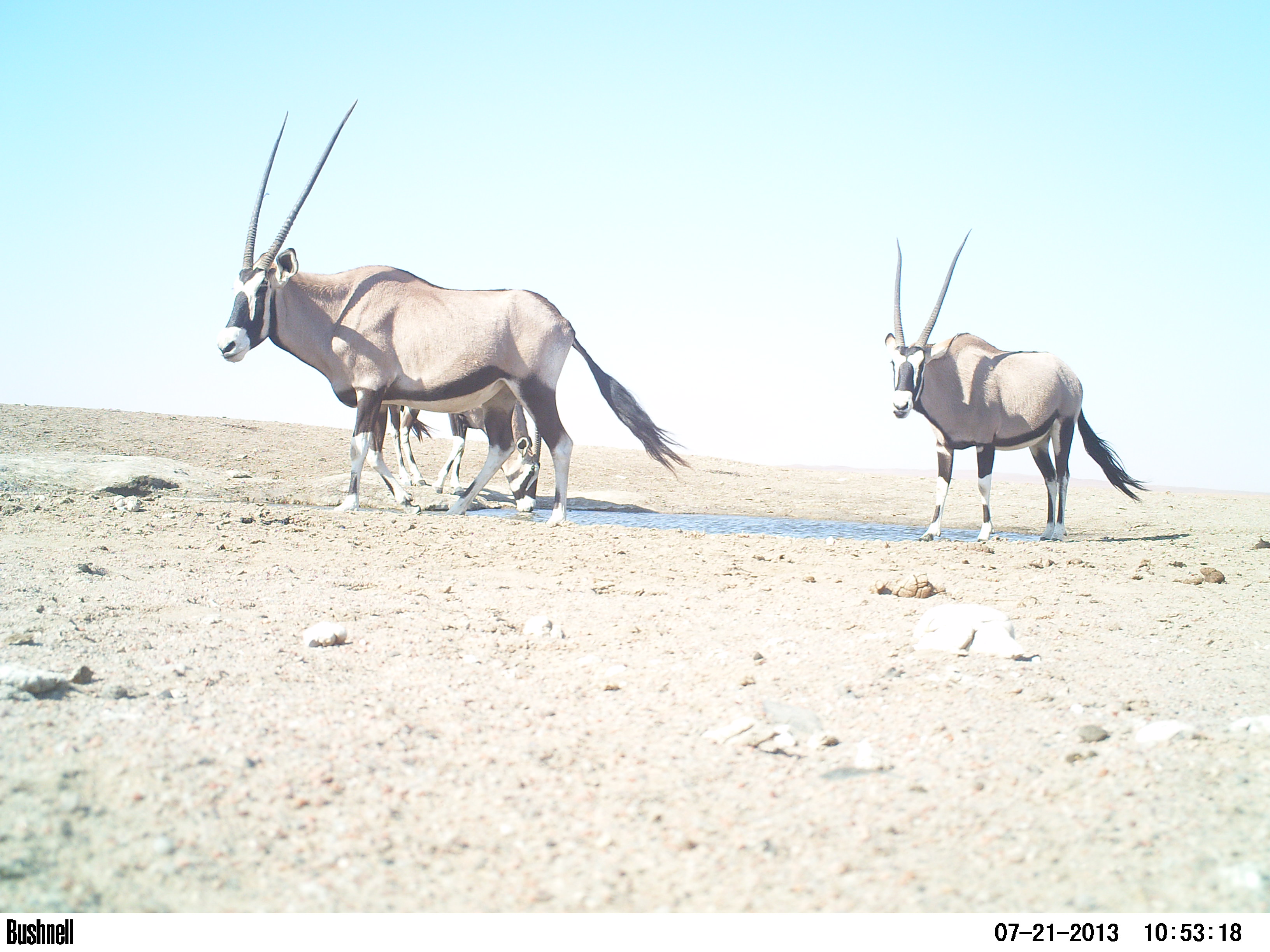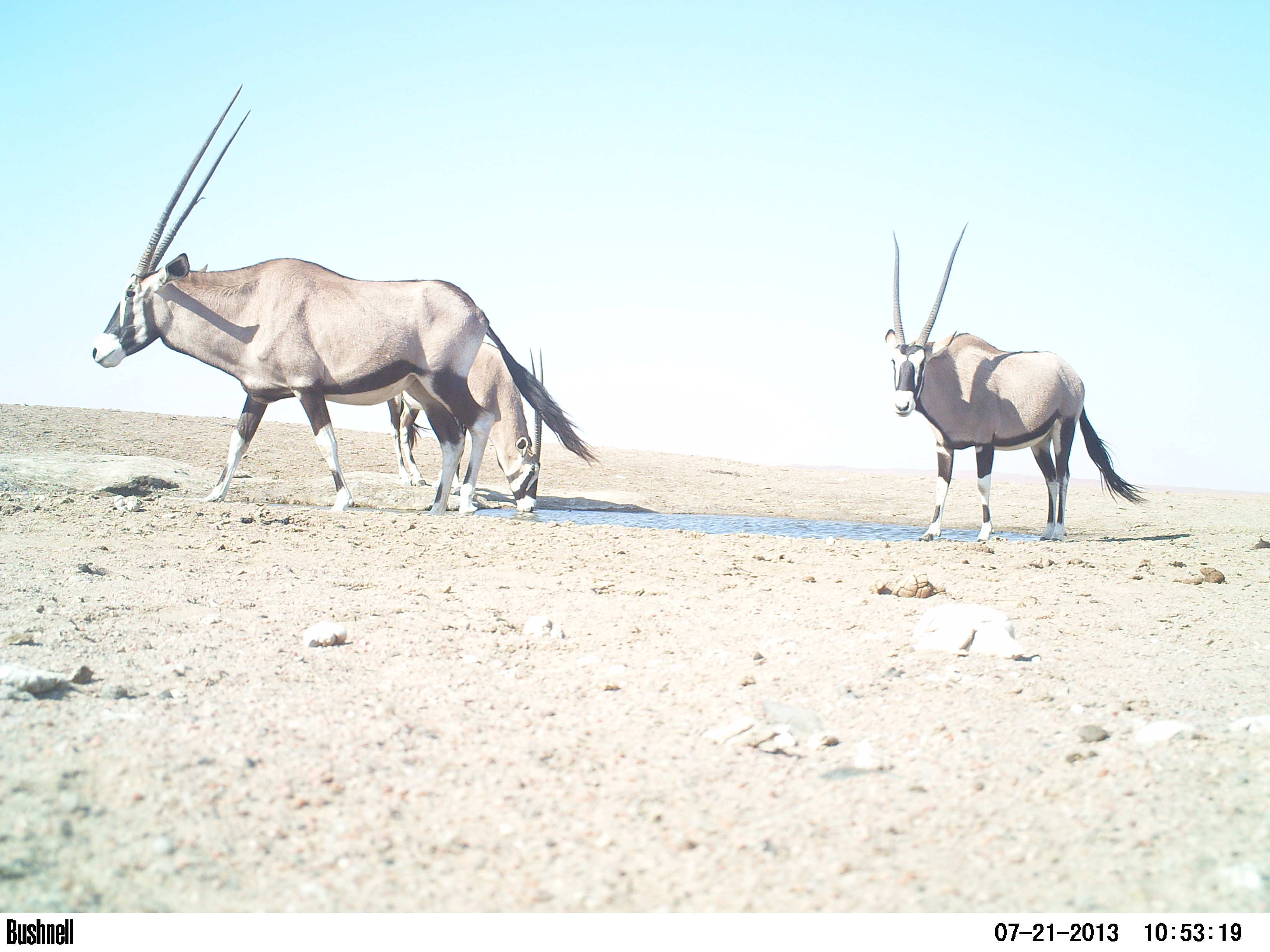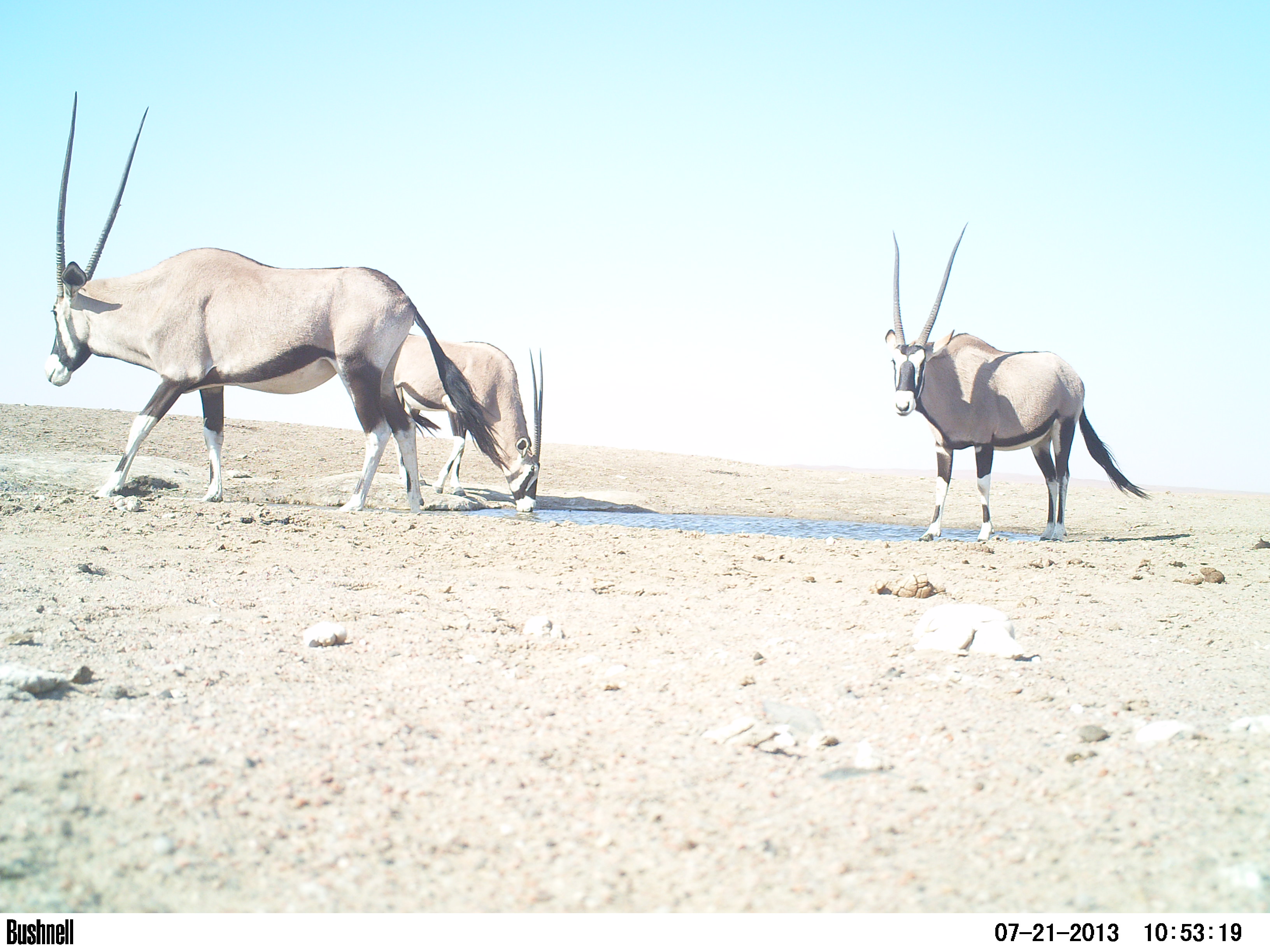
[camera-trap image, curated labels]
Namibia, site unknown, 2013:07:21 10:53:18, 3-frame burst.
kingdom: Animalia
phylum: Chordata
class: Mammalia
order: Artiodactyla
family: Bovidae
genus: Oryx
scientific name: Oryx gazella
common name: gemsbok